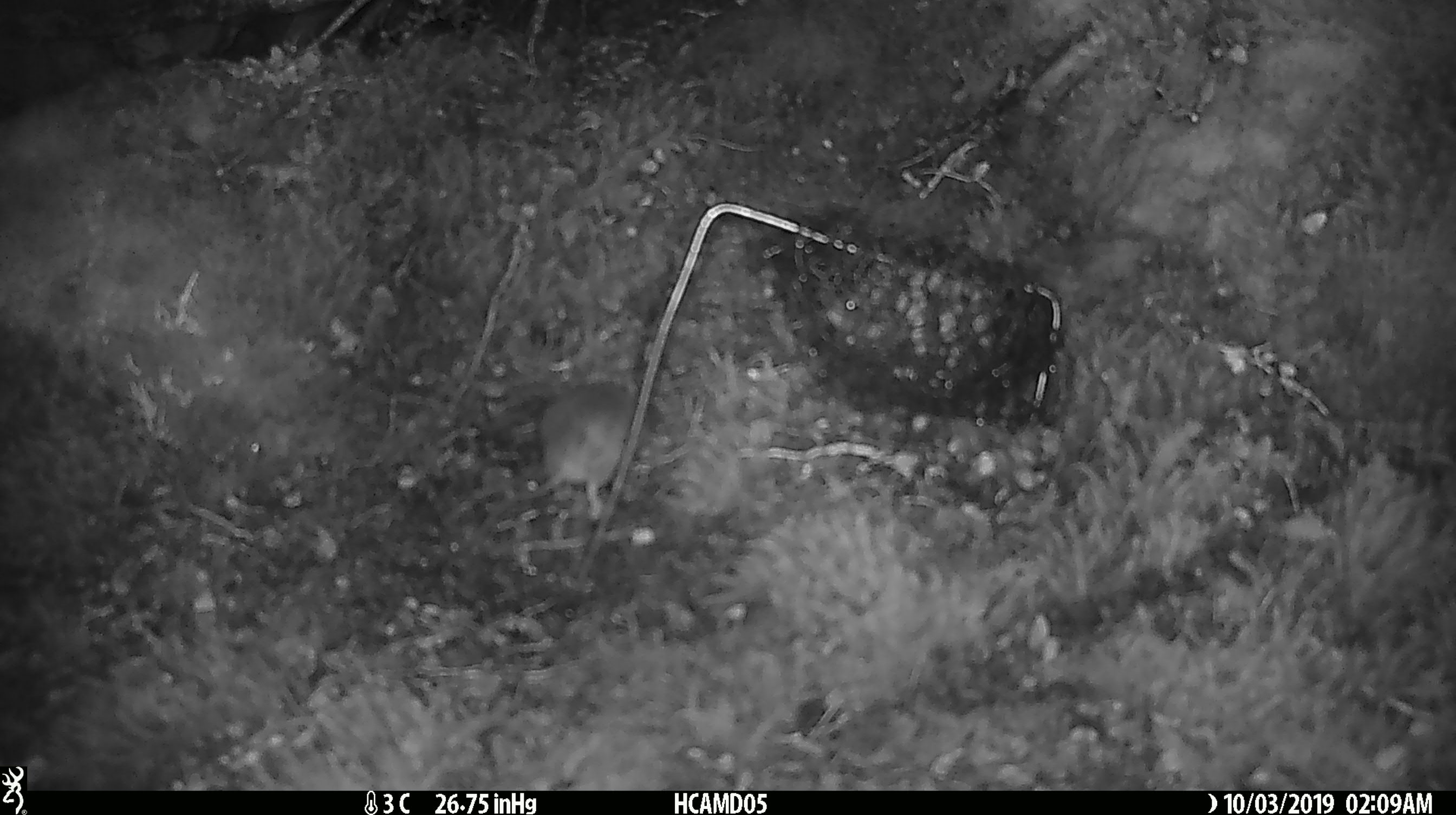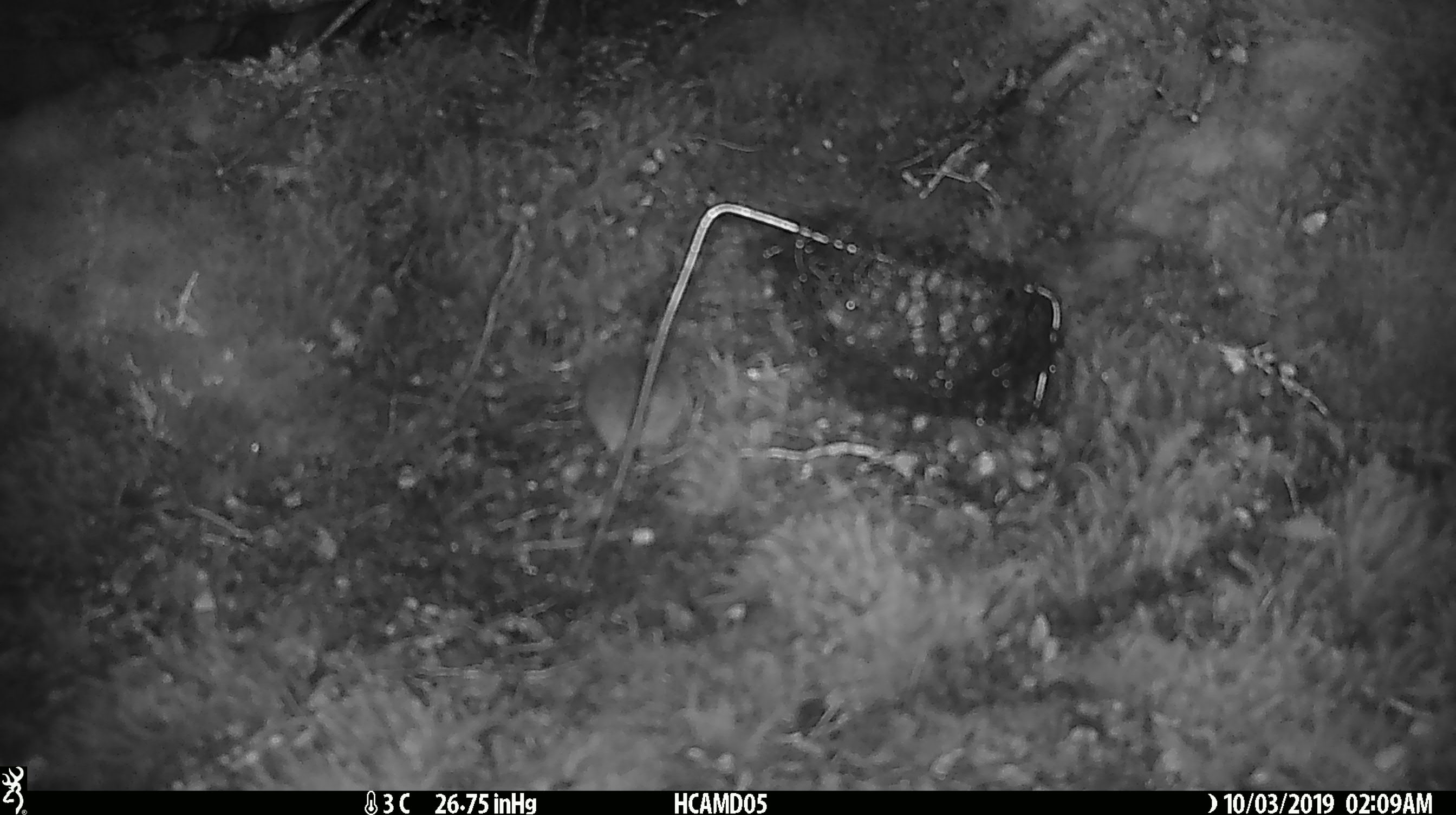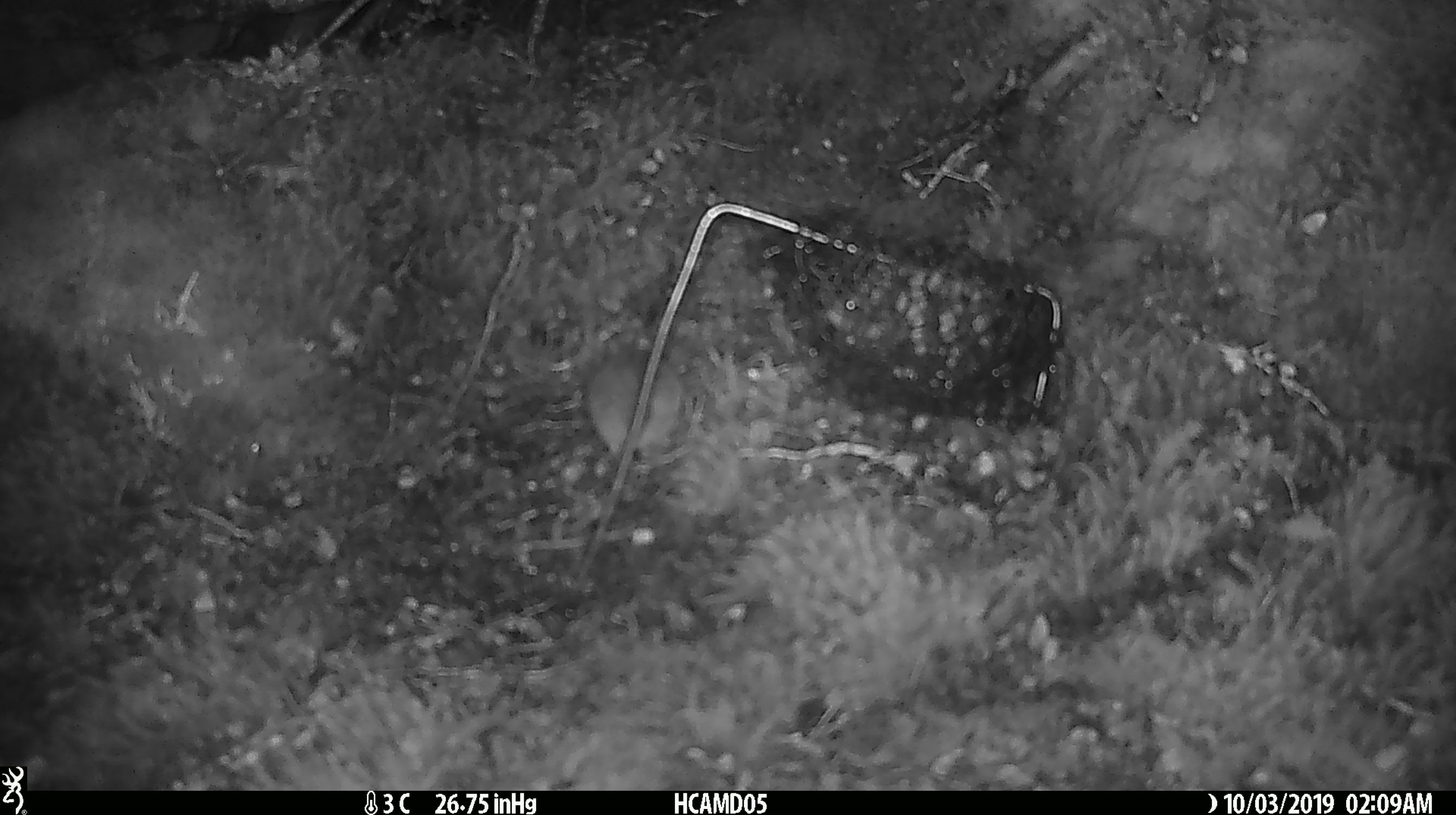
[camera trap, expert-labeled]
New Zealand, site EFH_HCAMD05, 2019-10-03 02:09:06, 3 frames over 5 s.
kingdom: Animalia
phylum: Chordata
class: Mammalia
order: Rodentia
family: Muridae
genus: Mus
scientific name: Mus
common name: mouse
Mouse (Mus).